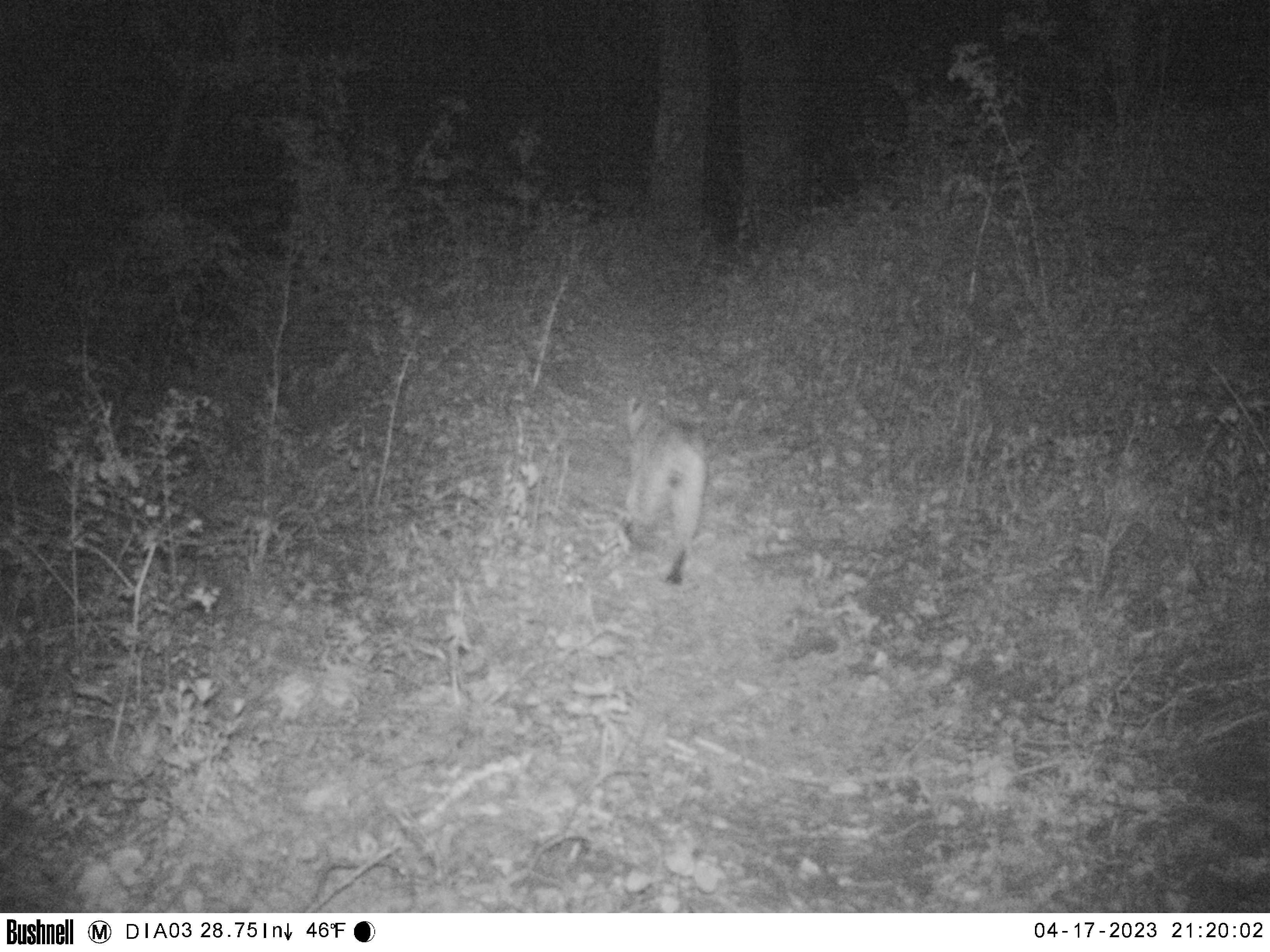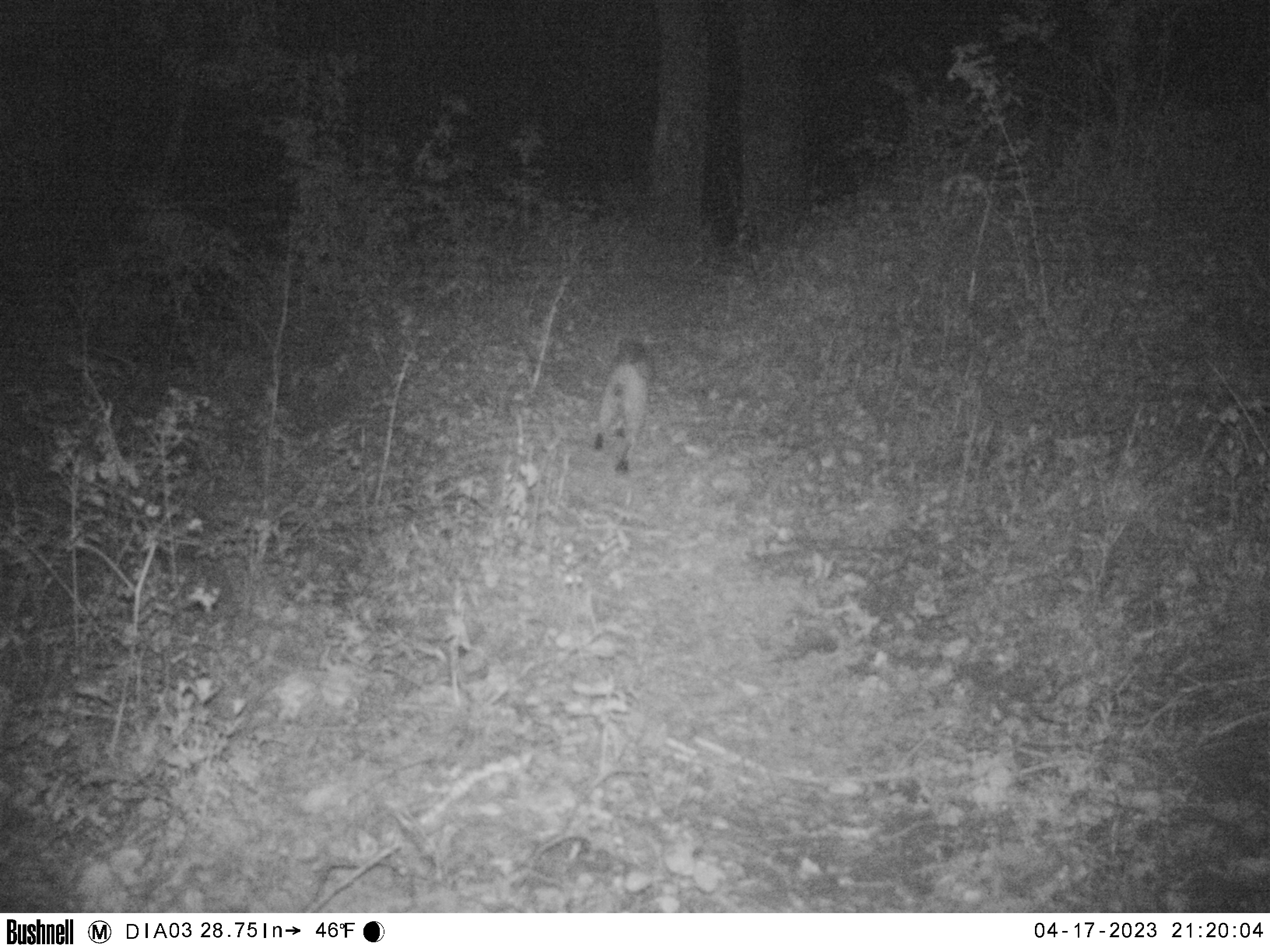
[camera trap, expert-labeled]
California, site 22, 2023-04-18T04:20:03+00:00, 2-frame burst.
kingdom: Animalia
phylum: Chordata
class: Mammalia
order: Carnivora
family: Felidae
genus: Lynx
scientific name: Lynx rufus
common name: bobcat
Bobcat (Lynx rufus).